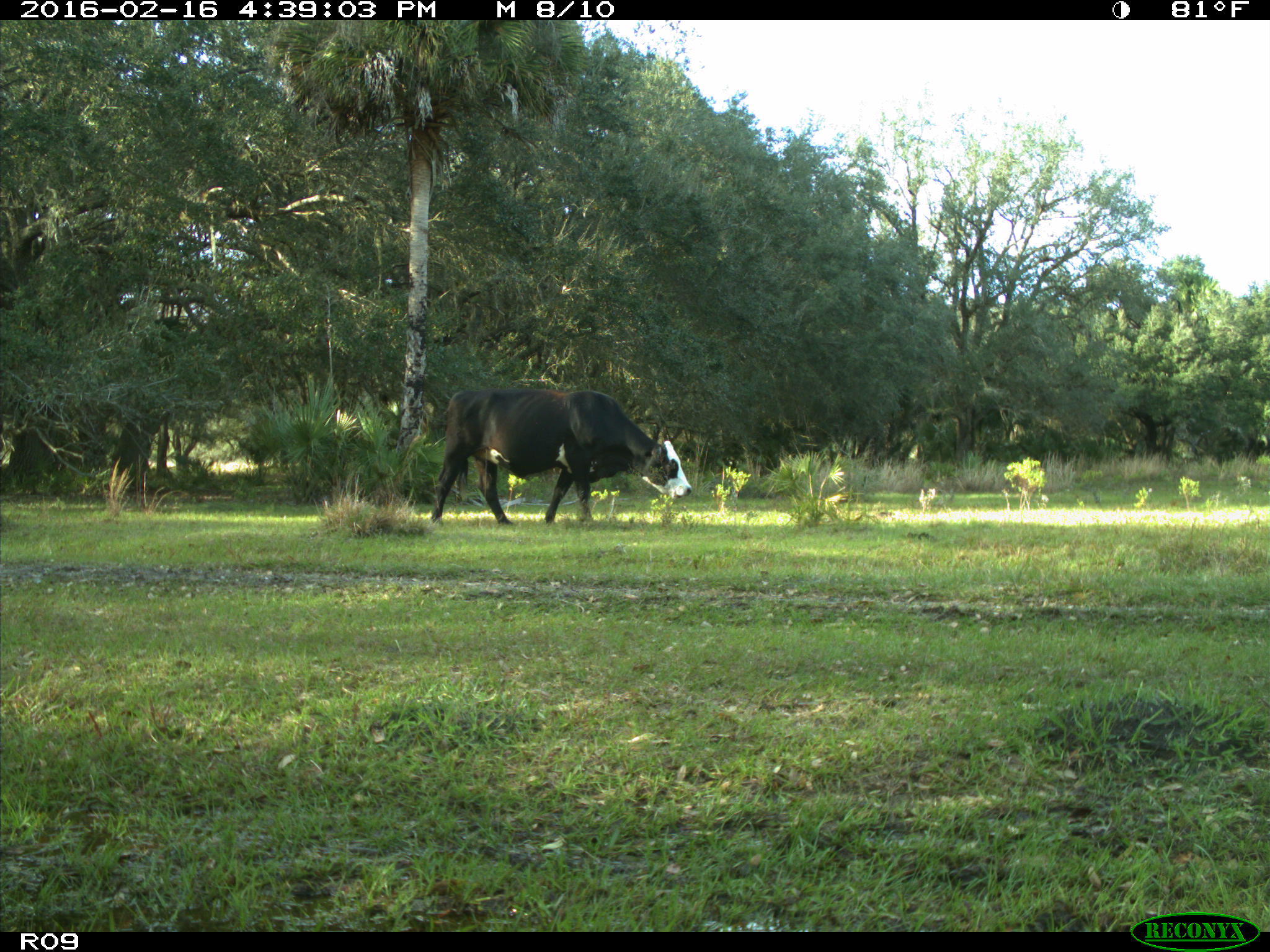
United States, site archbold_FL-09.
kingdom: Animalia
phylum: Chordata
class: Mammalia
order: Artiodactyla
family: Bovidae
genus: Bos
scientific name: Bos taurus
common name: domestic cow